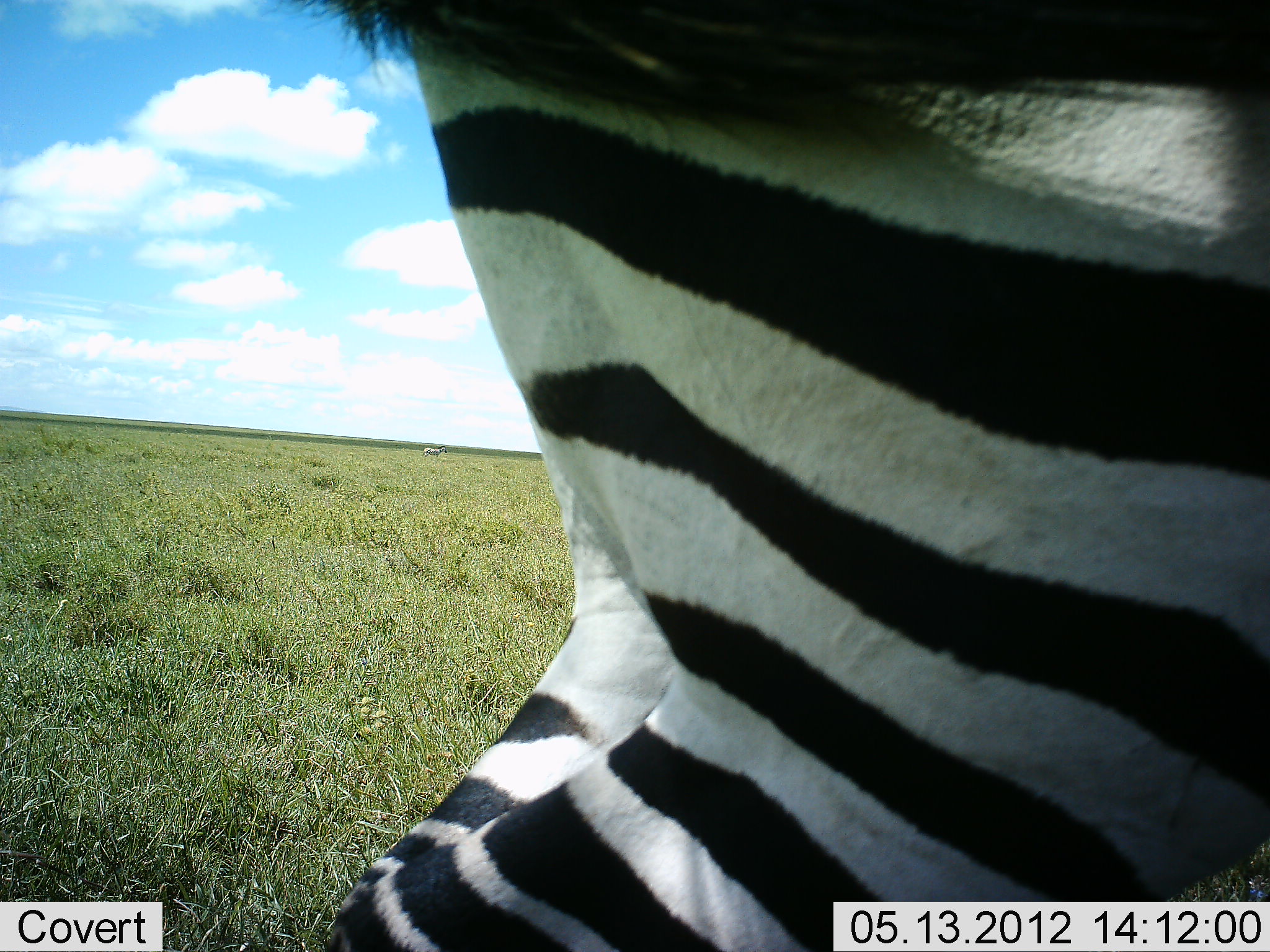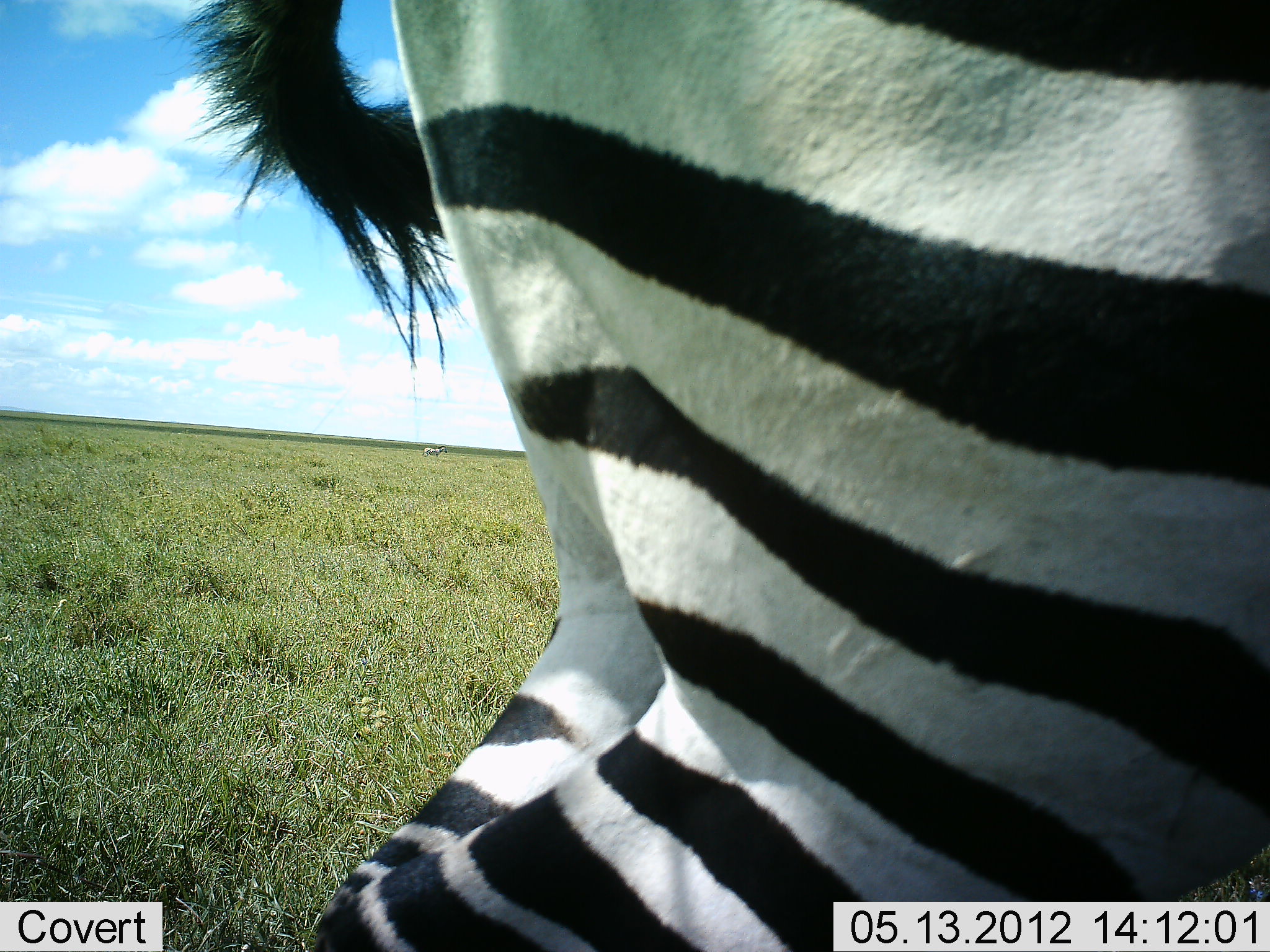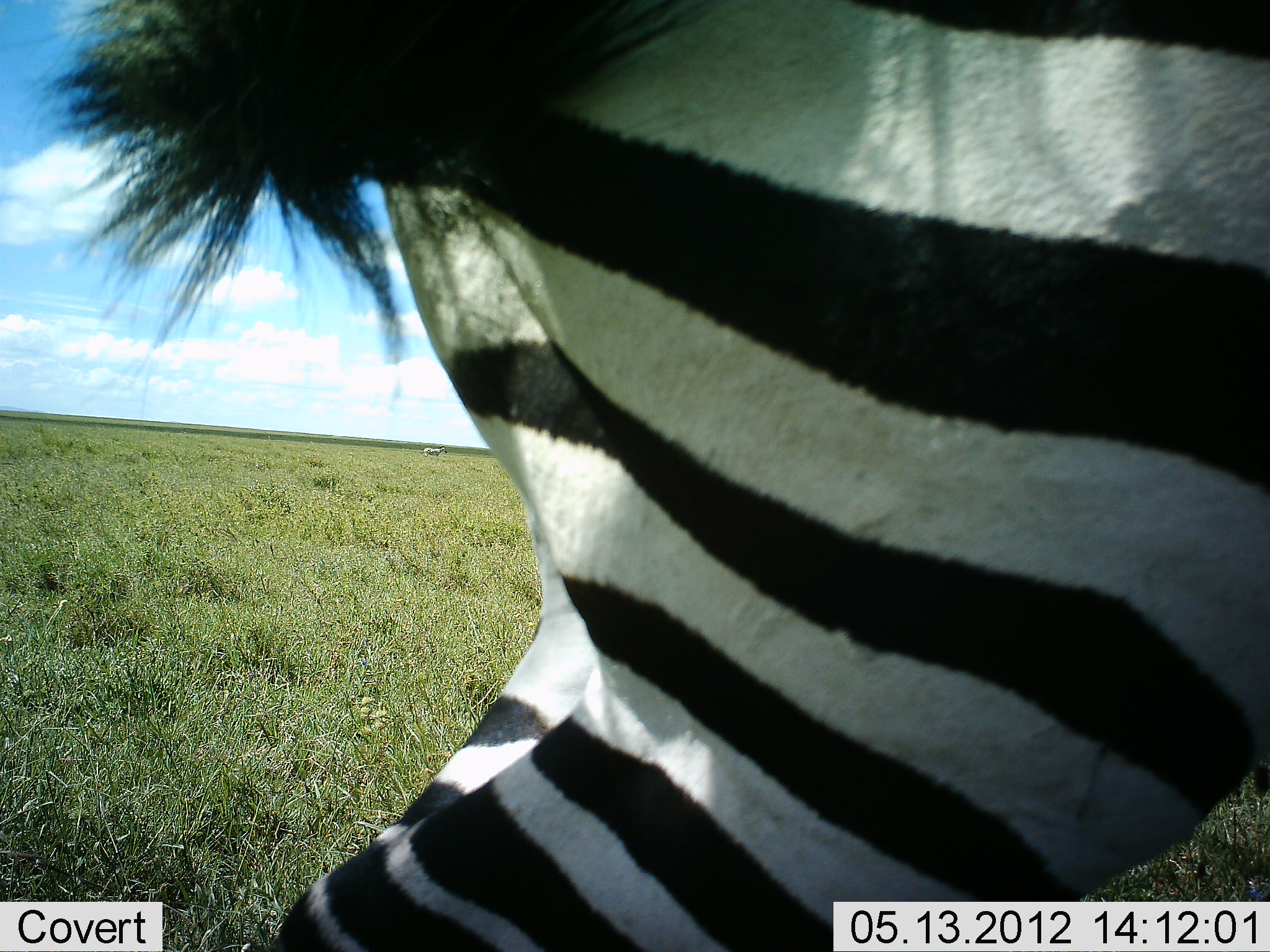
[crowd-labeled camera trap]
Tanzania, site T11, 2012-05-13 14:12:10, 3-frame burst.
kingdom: Animalia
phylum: Chordata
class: Mammalia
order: Perissodactyla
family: Equidae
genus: Equus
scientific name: Equus quagga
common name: plains zebra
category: zebra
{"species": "zebra (plains zebra) (Equus quagga)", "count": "1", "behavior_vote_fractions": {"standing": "100%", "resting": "10%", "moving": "0%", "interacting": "0%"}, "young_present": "0%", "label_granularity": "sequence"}